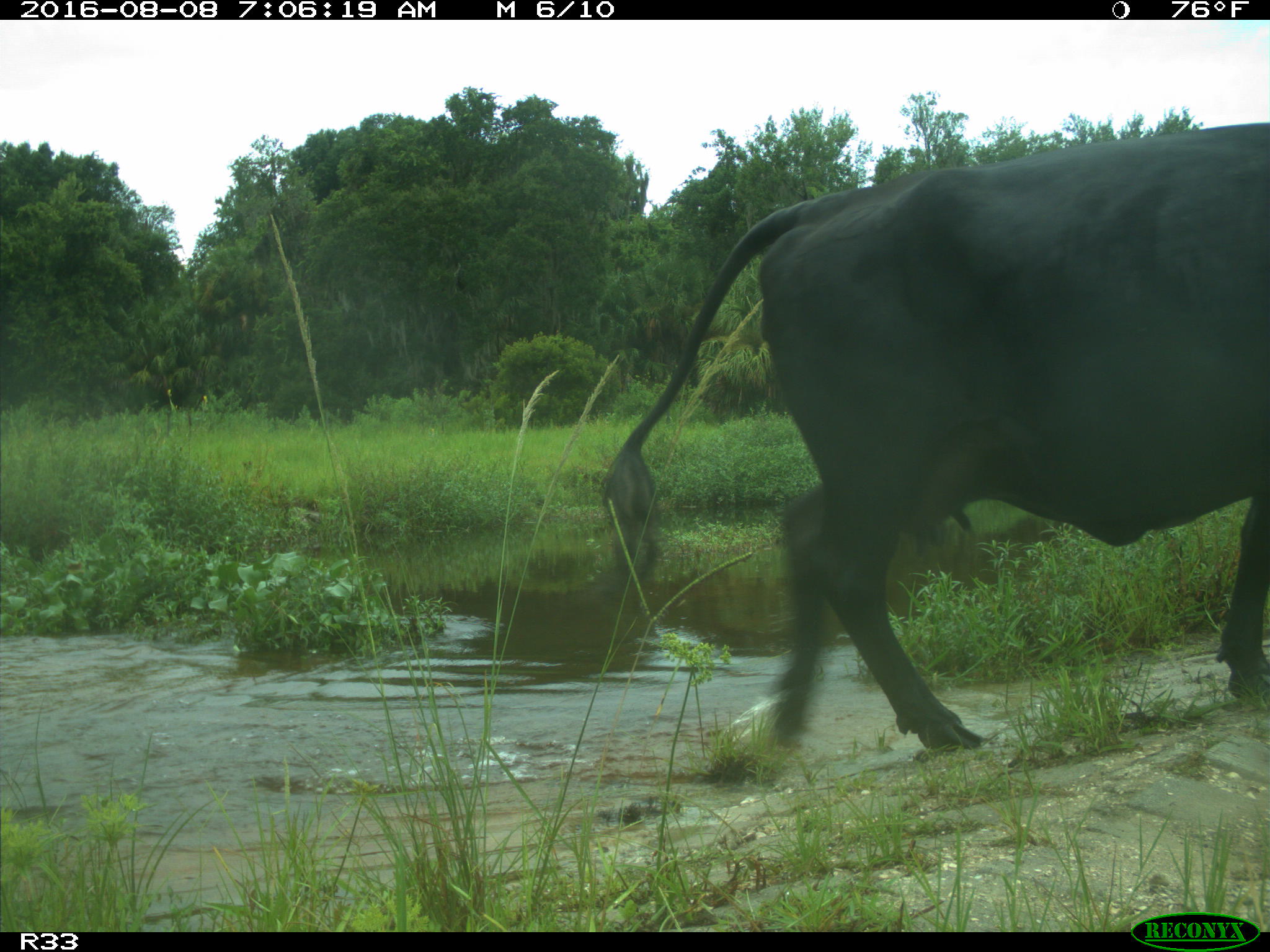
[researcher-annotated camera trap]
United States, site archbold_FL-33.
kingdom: Animalia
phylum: Chordata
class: Mammalia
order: Artiodactyla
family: Bovidae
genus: Bos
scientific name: Bos taurus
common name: domestic cow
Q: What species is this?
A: Bos taurus (domestic cow).